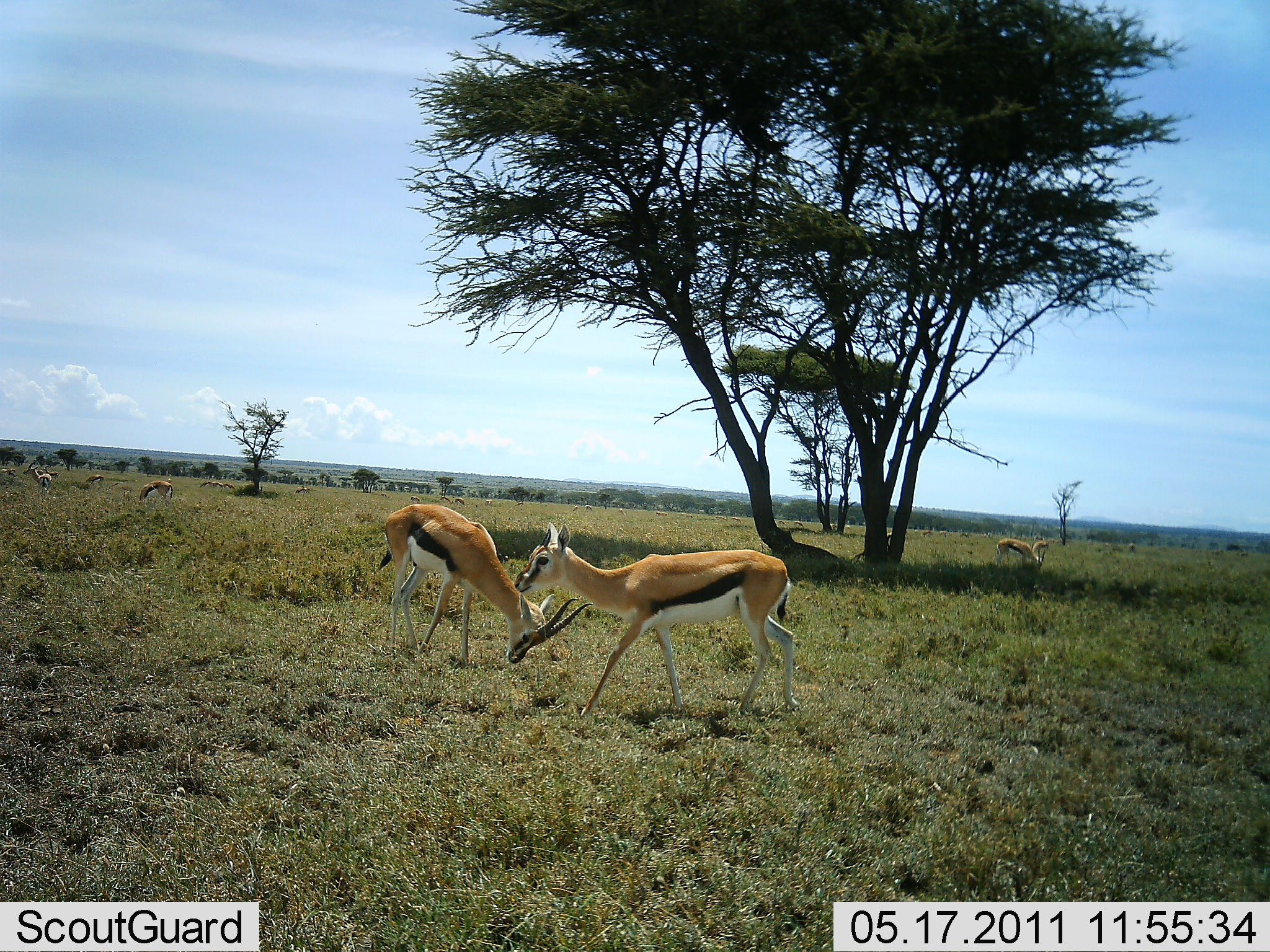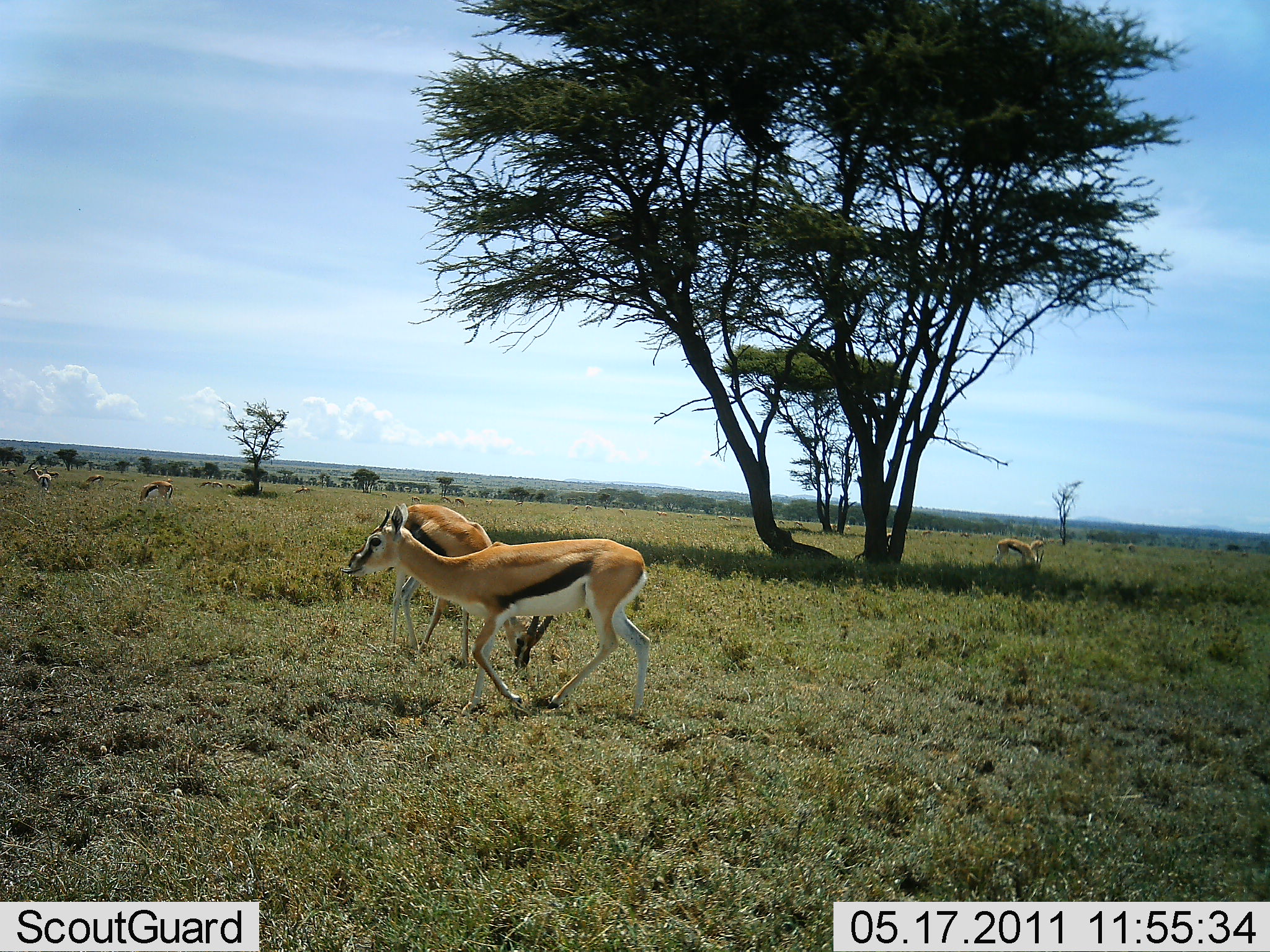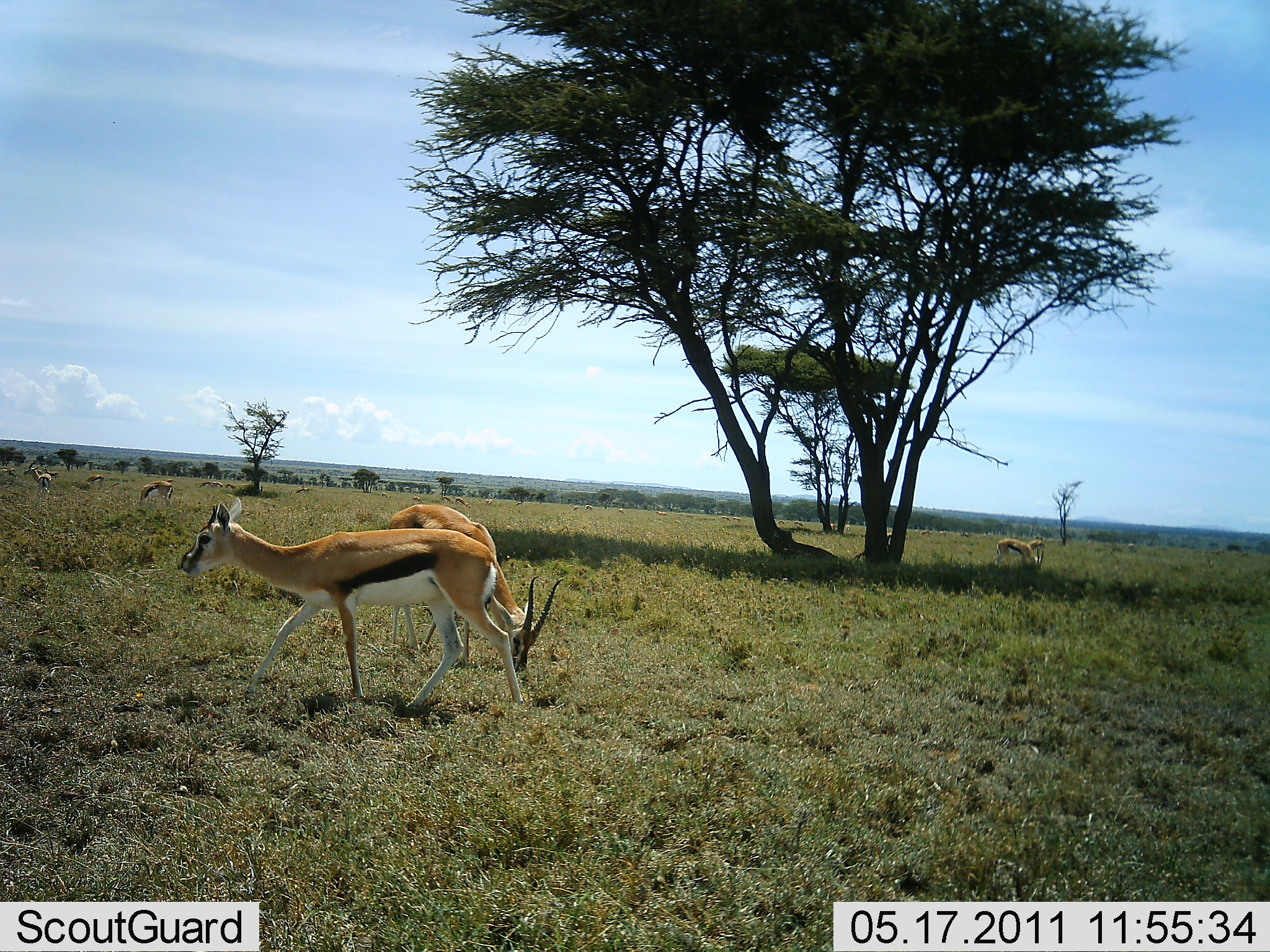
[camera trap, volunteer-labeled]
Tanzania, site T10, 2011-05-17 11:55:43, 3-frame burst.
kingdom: Animalia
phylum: Chordata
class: Mammalia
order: Artiodactyla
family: Bovidae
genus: Eudorcas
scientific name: Eudorcas thomsonii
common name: thomson's gazelle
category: gazellethomsons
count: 7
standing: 41%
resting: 0%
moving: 65%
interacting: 0%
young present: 0%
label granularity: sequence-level